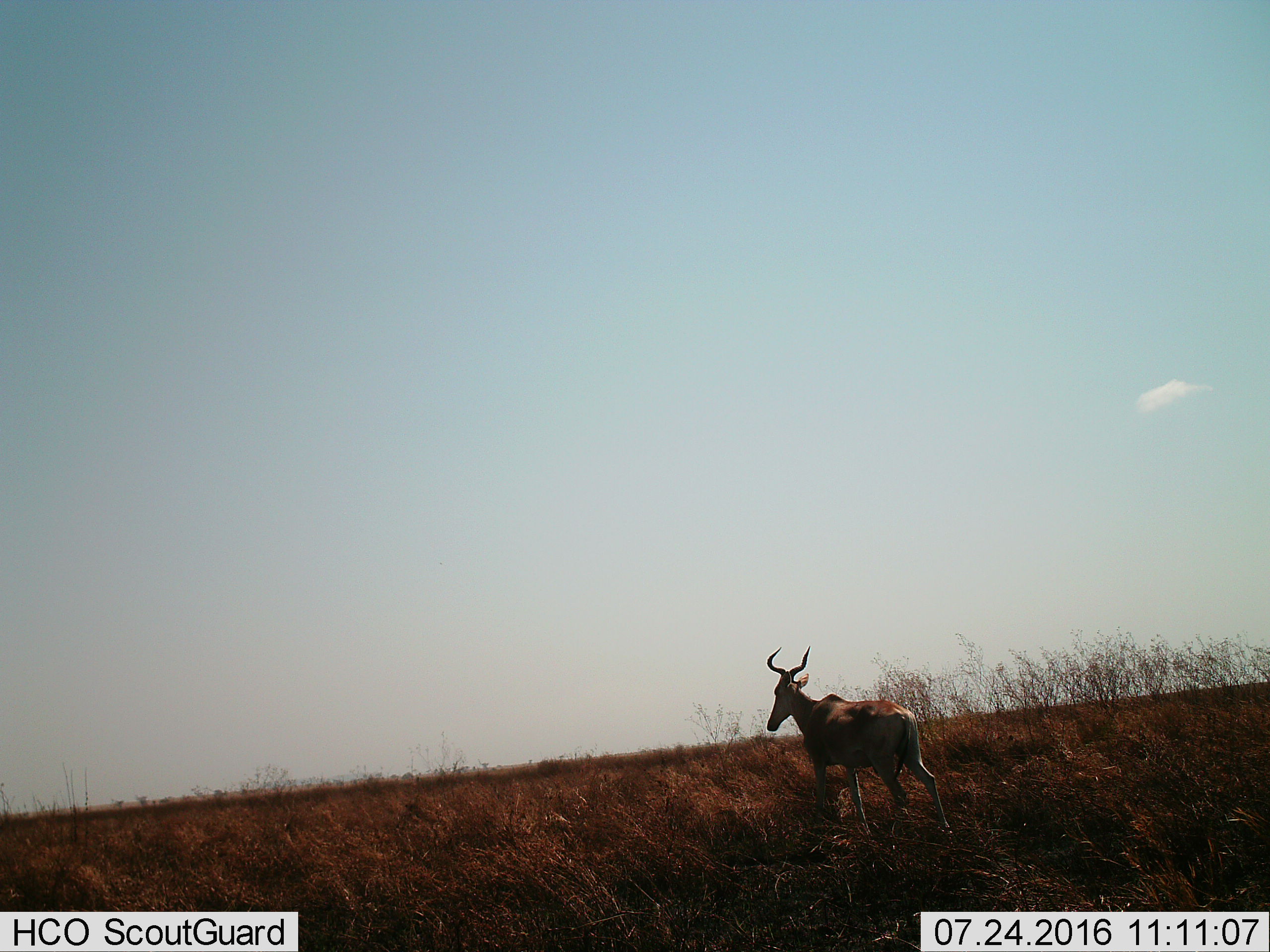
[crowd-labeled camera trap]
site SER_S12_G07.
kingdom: Animalia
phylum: Chordata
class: Mammalia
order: Artiodactyla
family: Bovidae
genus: Alcelaphus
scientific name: Alcelaphus buselaphus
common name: hartebeest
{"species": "hartebeest (Alcelaphus buselaphus)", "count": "1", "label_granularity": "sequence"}